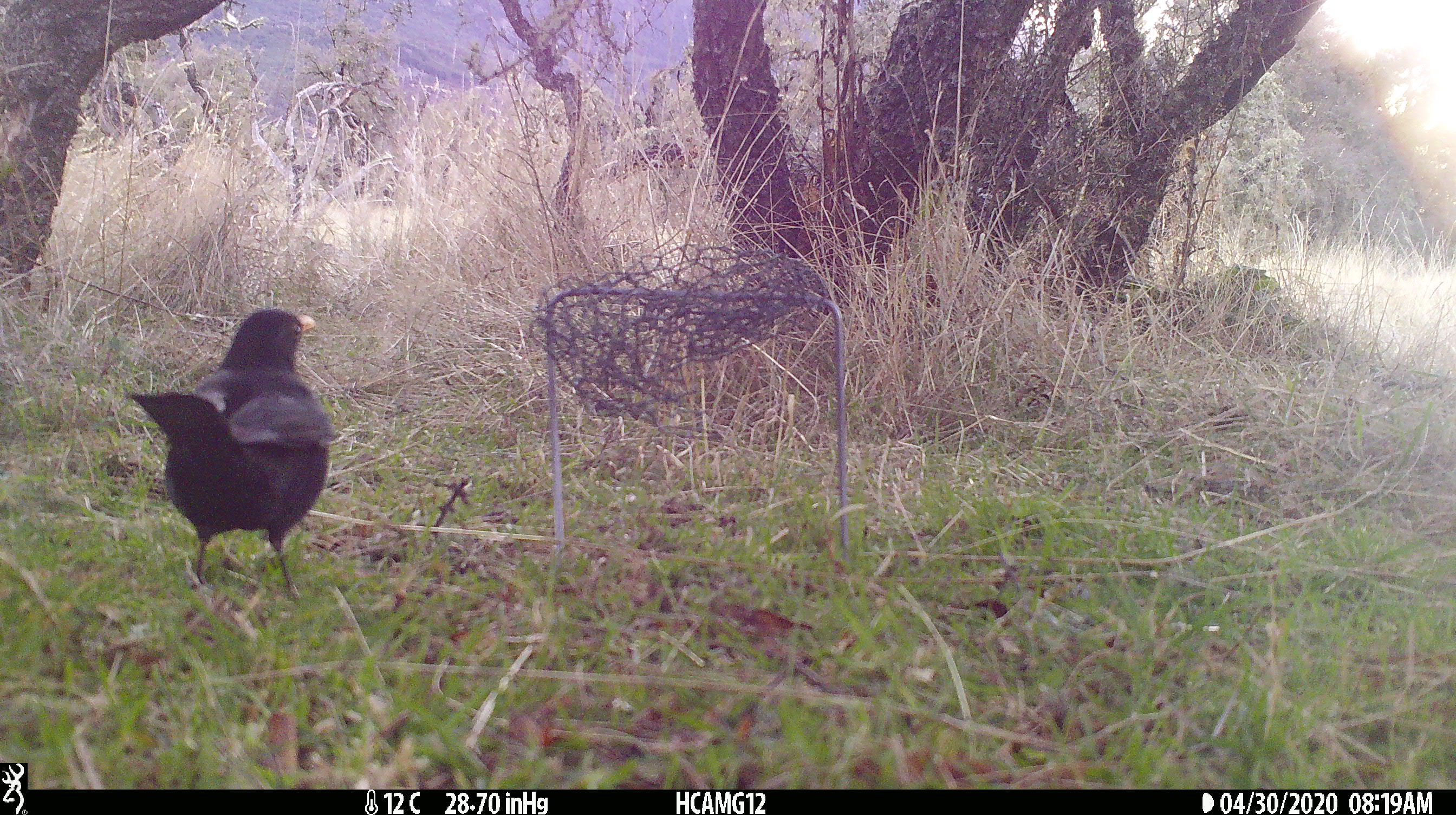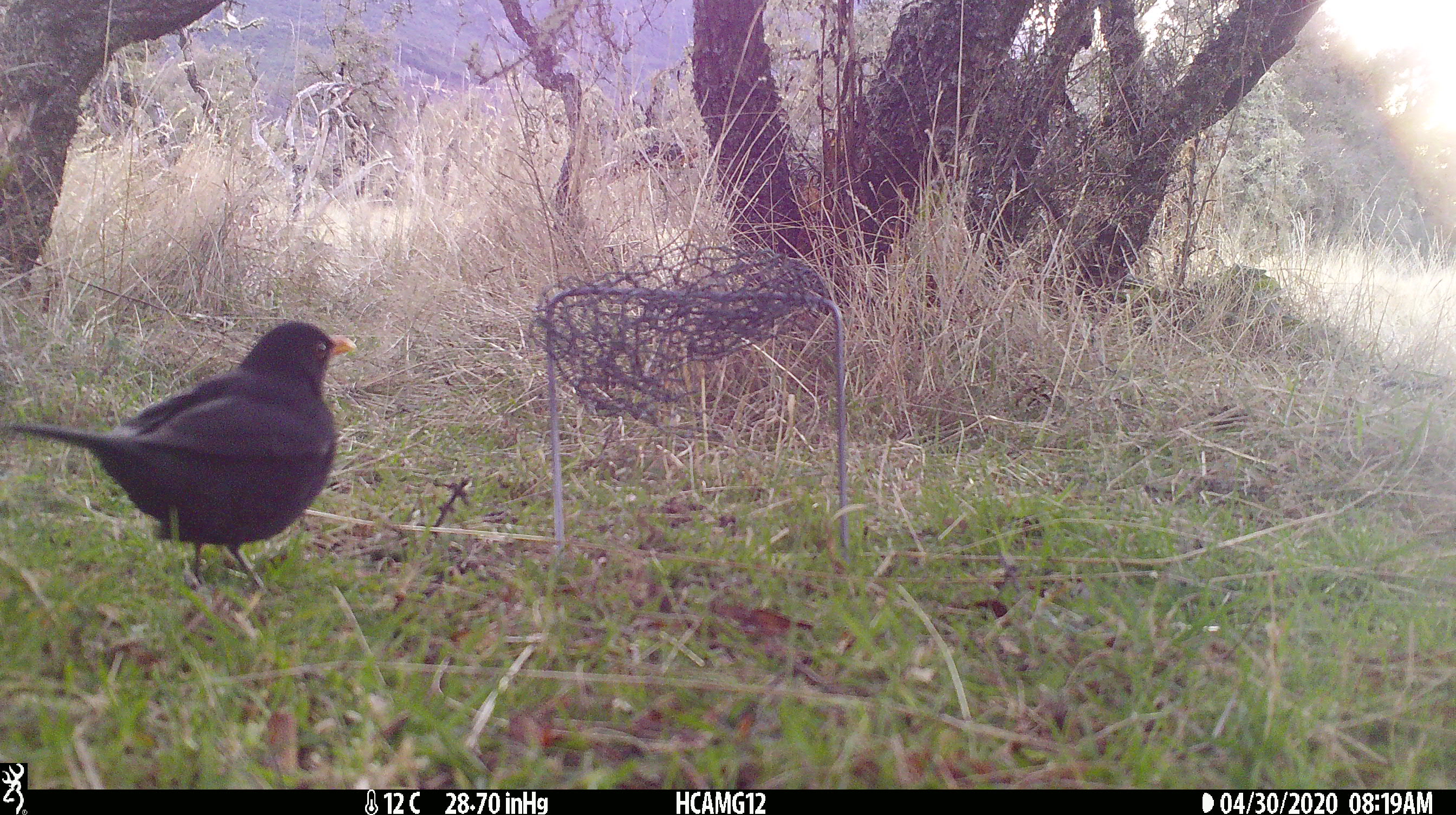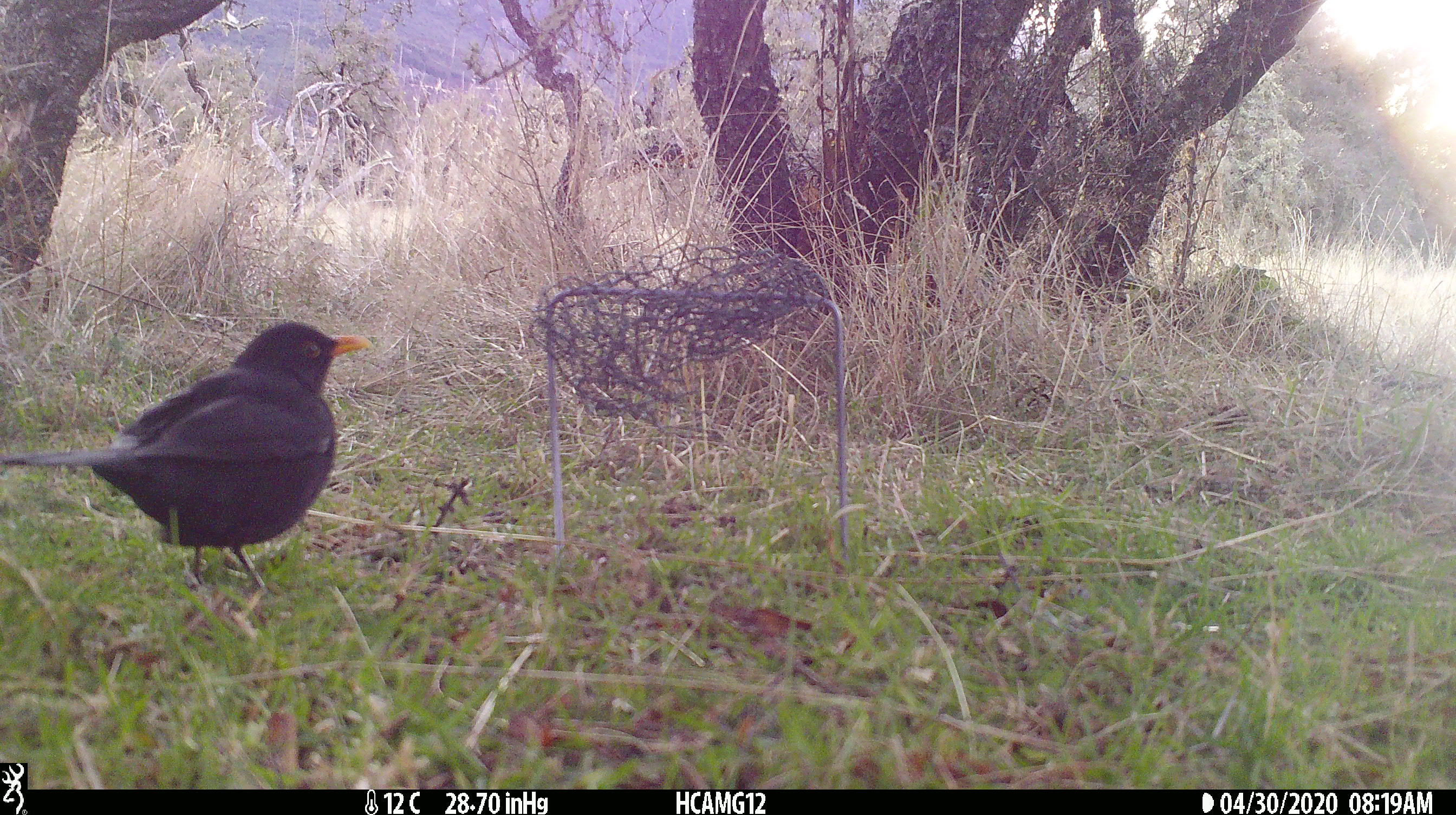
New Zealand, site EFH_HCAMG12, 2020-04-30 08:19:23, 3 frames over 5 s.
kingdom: Animalia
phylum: Chordata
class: Aves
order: Passeriformes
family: Turdidae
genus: Turdus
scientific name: Turdus merula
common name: eurasian blackbird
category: blackbird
Blackbird (eurasian blackbird) (Turdus merula).